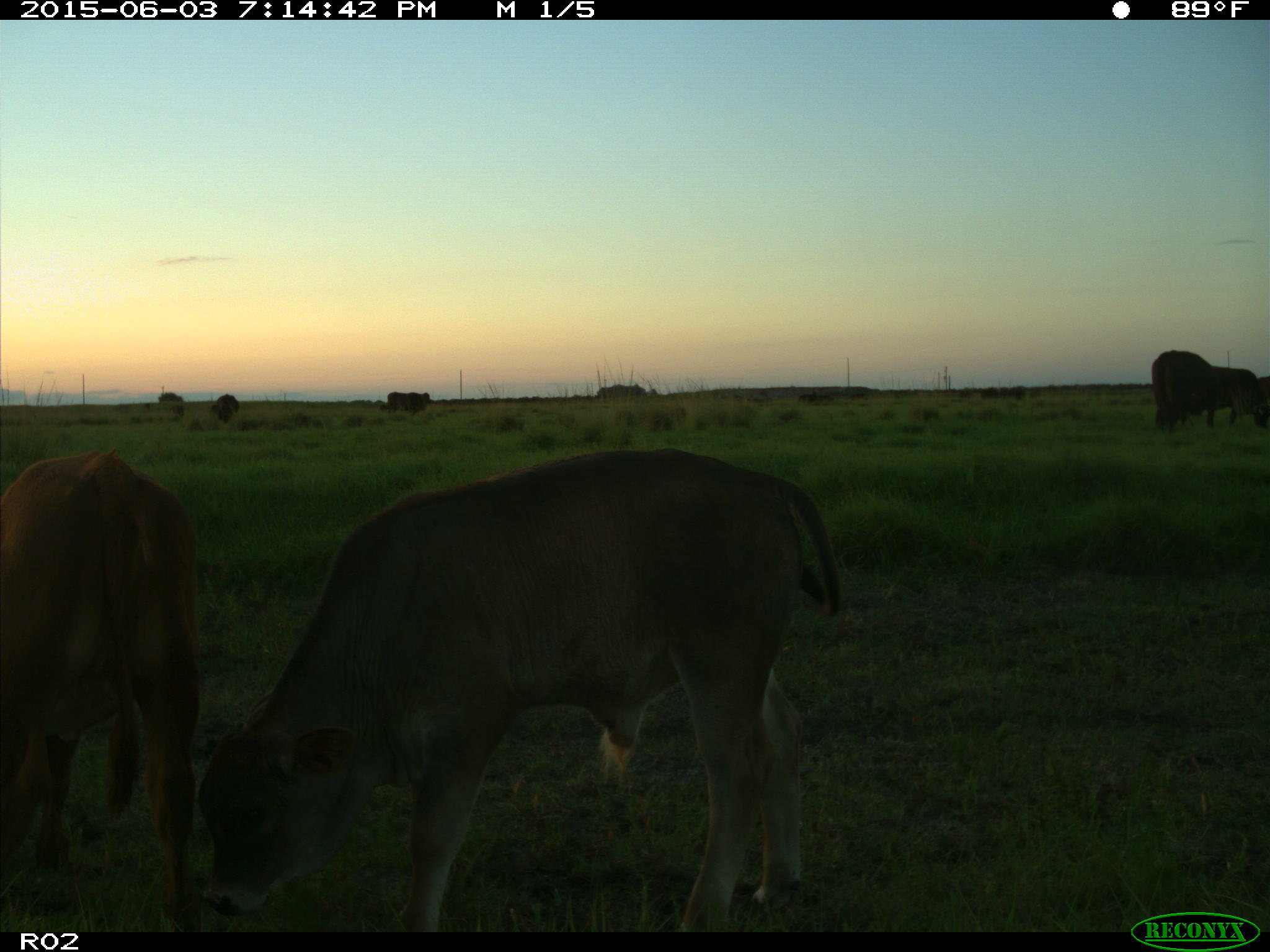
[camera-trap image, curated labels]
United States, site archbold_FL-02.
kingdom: Animalia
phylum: Chordata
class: Mammalia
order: Artiodactyla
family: Bovidae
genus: Bos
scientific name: Bos taurus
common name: domestic cow